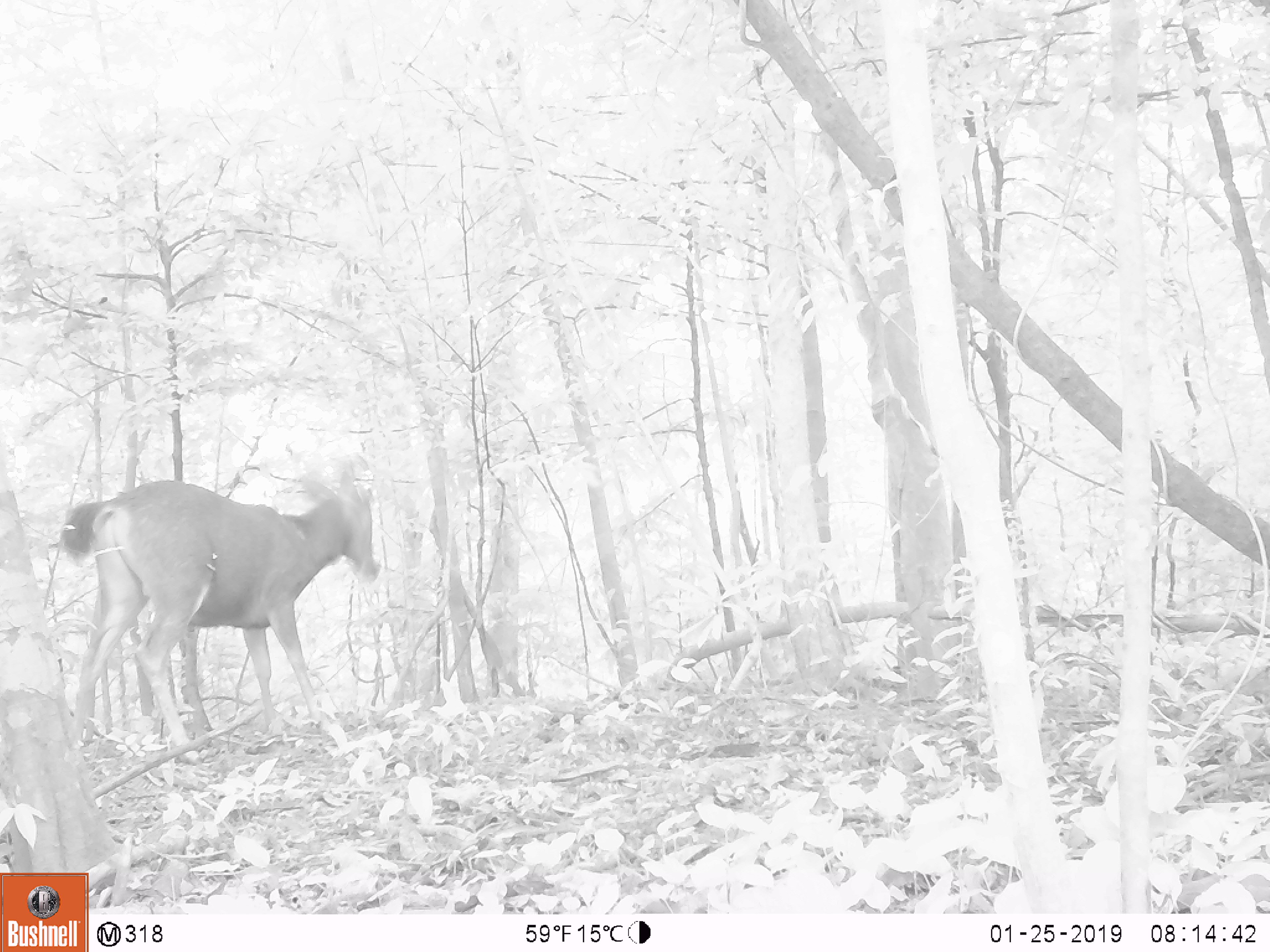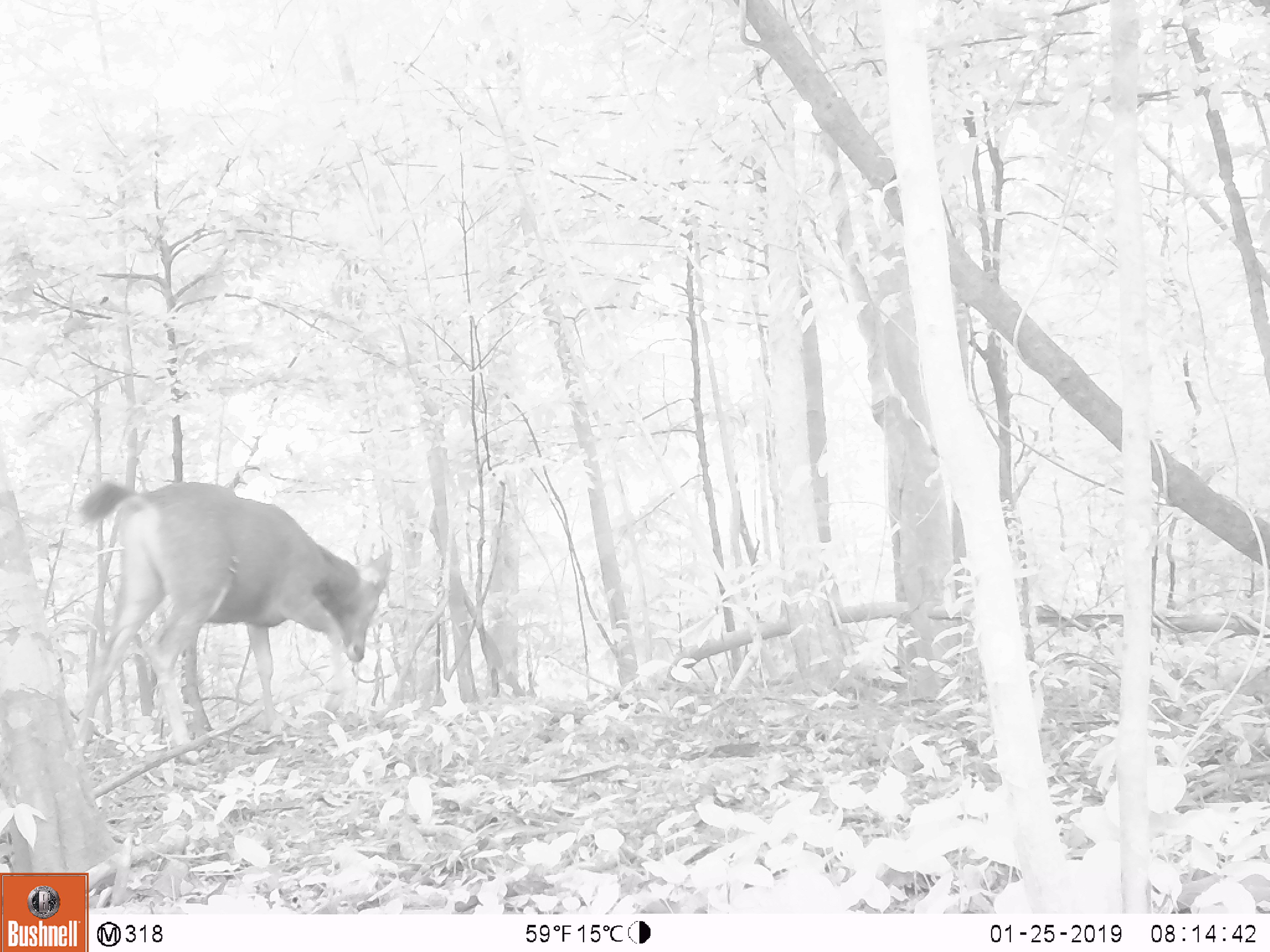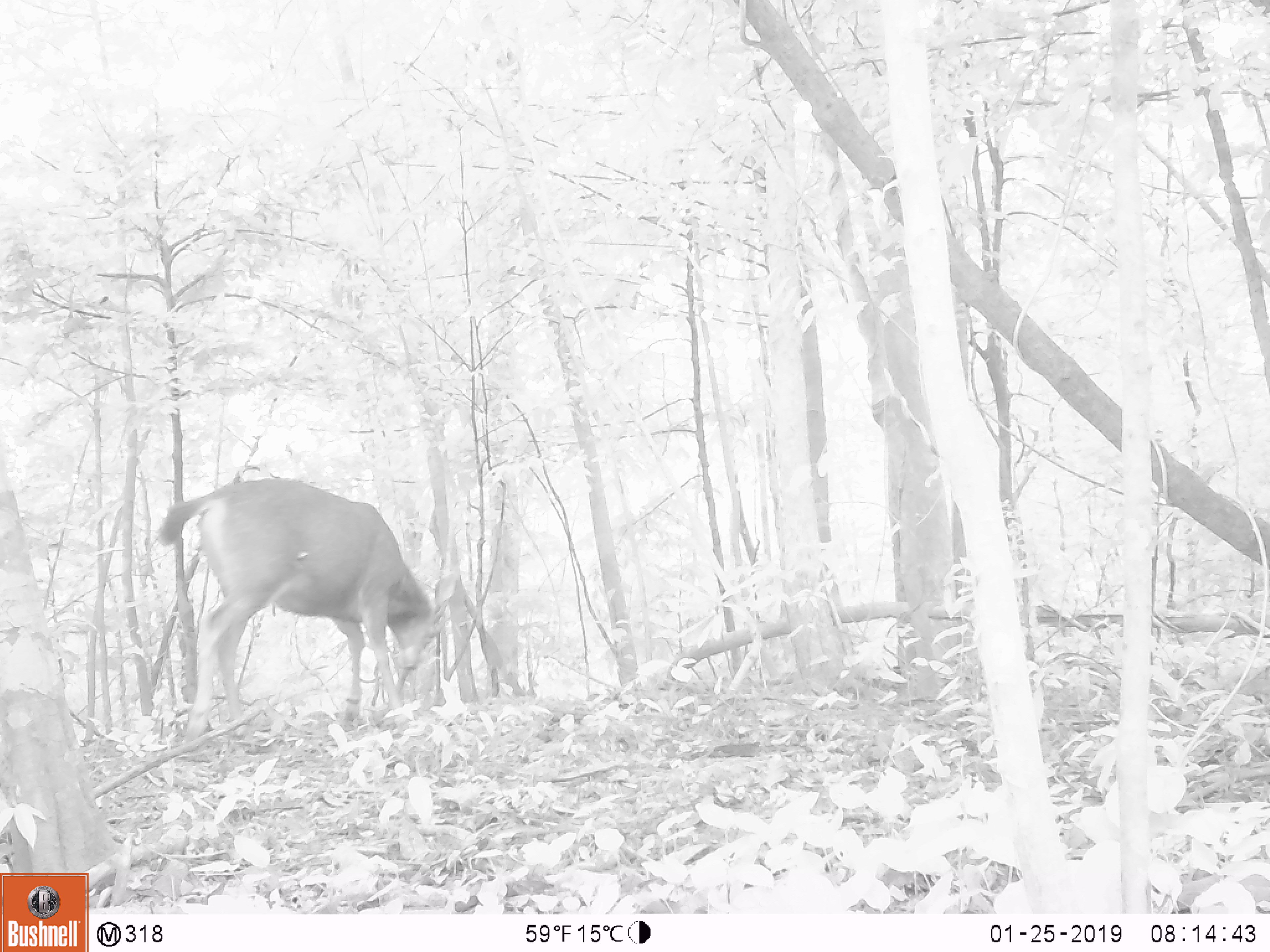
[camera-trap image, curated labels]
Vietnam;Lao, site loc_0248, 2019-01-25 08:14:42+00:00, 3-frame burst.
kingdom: Animalia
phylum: Chordata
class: Mammalia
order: Artiodactyla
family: Cervidae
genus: Rusa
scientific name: Rusa unicolor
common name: sambar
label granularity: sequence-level